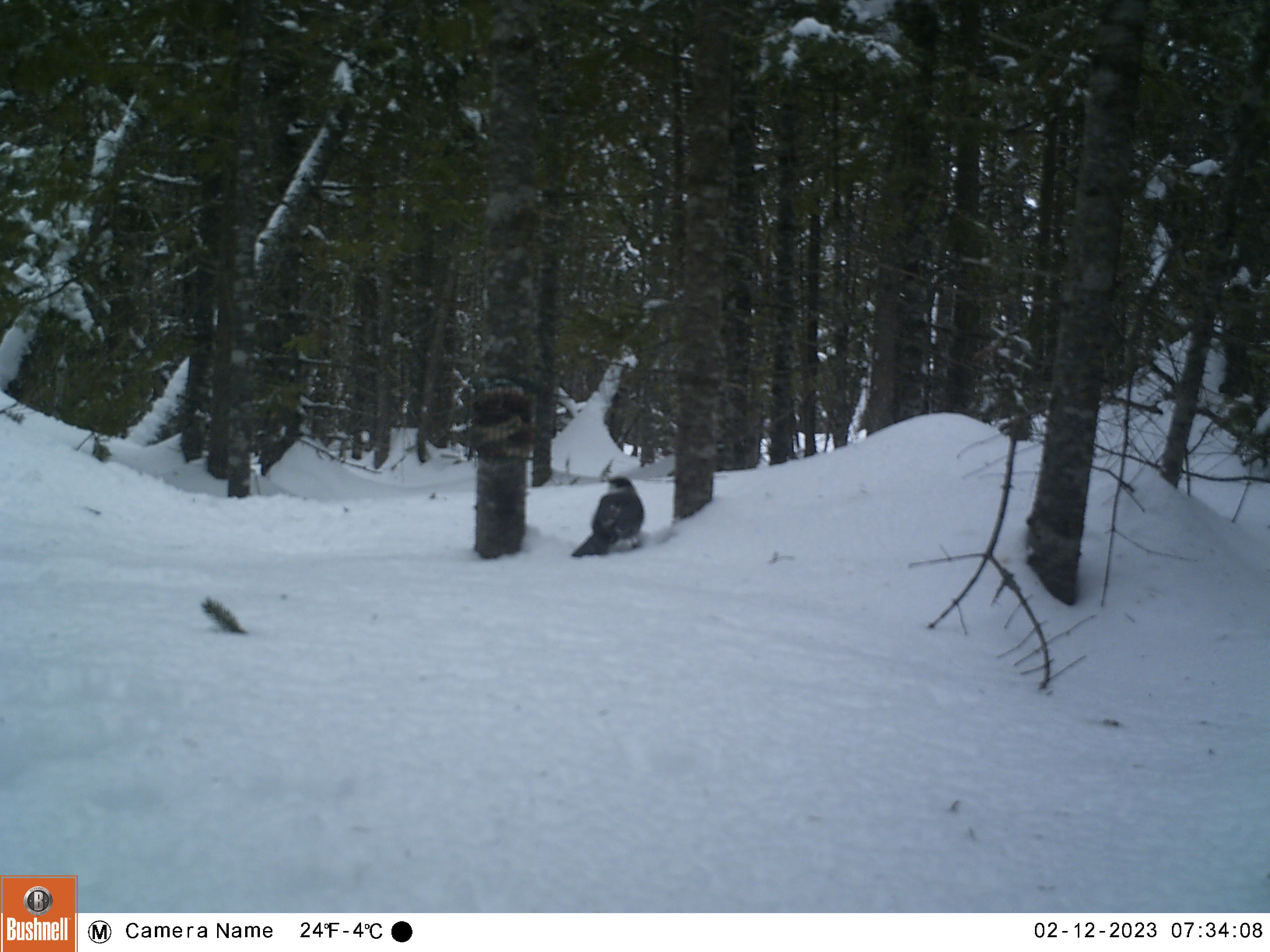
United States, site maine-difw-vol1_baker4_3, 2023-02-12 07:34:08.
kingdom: Animalia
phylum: Chordata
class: Aves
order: Passeriformes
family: Corvidae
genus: Perisoreus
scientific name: Perisoreus canadensis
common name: canada jay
Canada jay (Perisoreus canadensis).